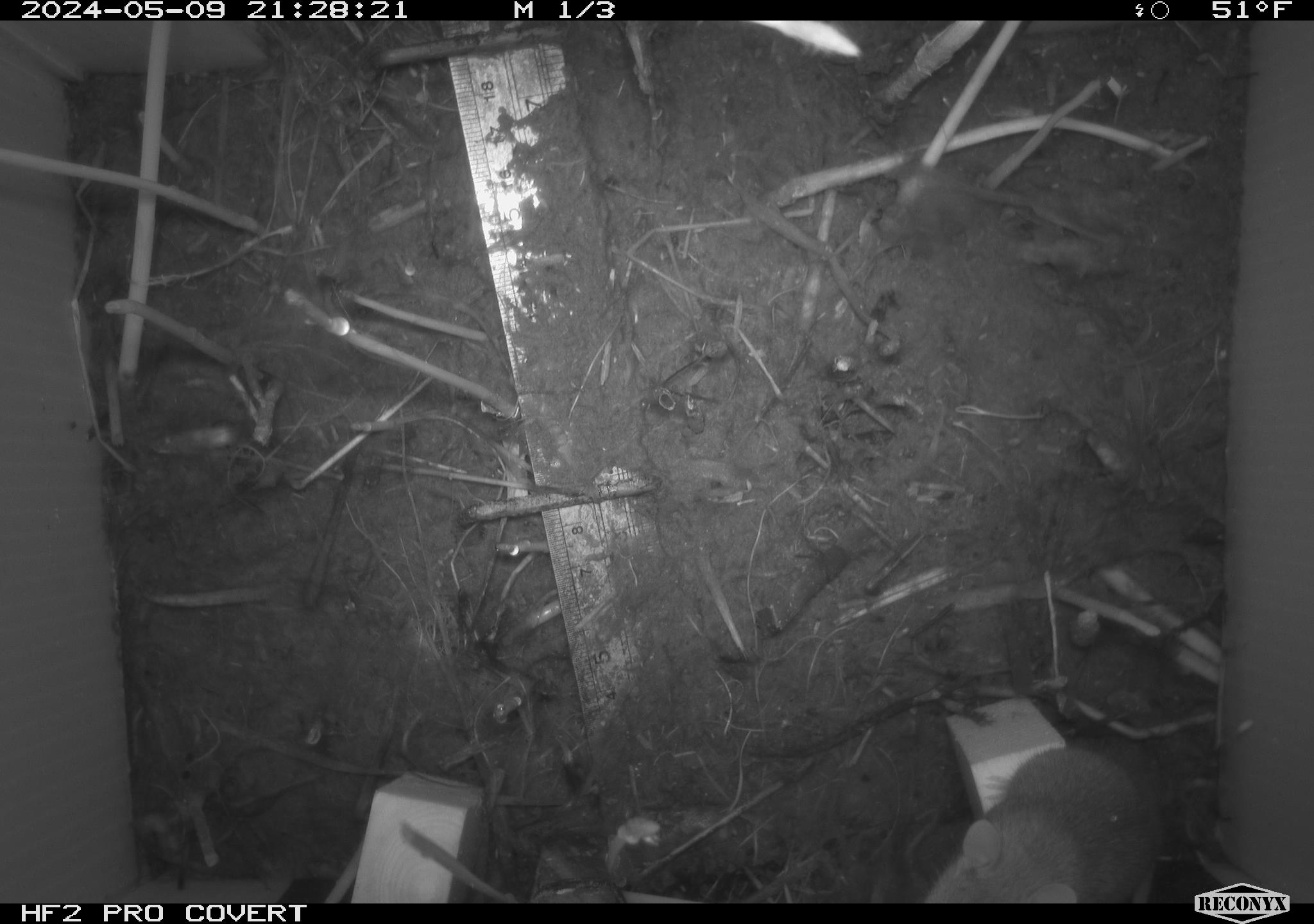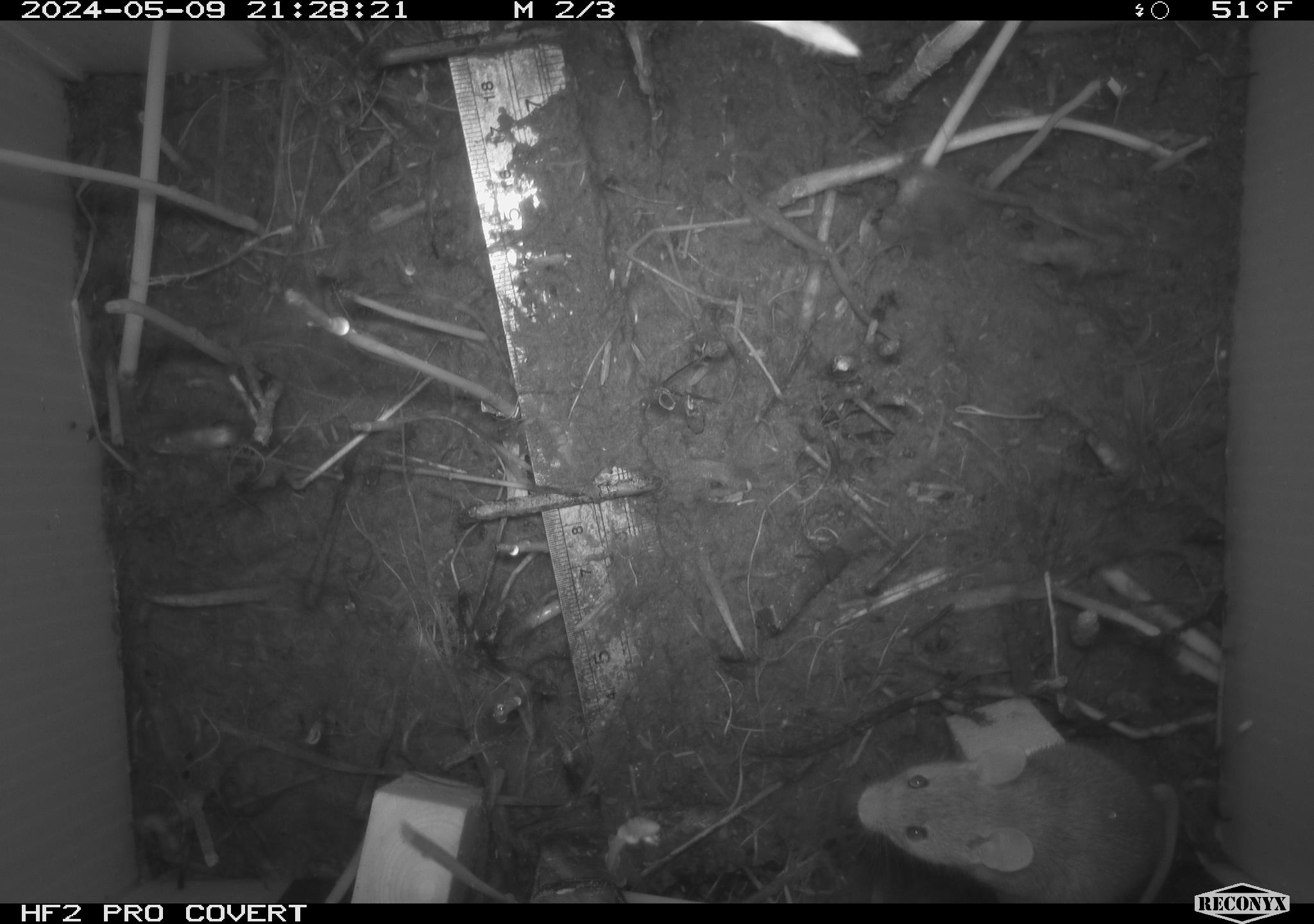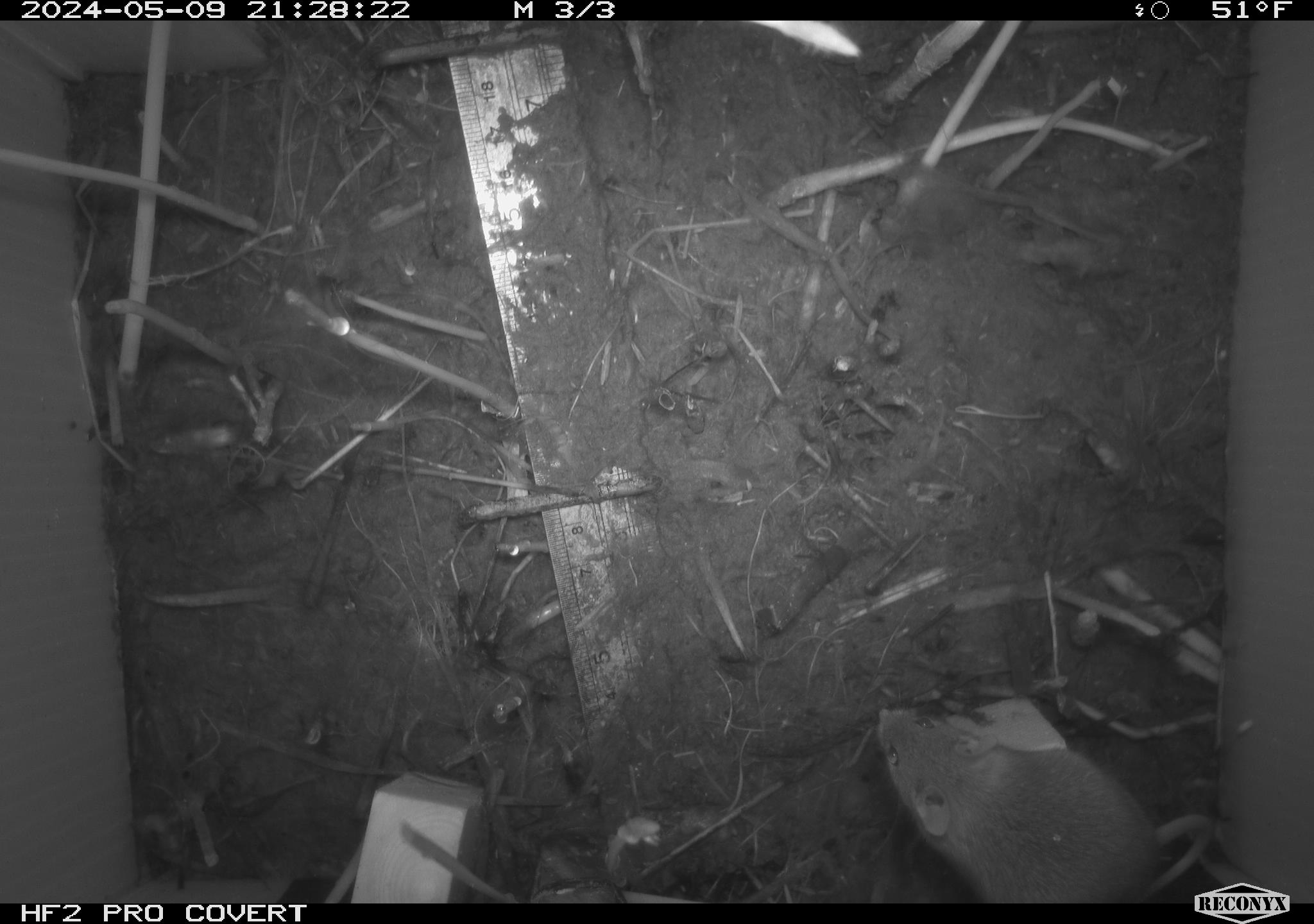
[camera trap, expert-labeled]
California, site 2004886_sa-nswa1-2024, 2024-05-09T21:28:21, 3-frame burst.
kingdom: Animalia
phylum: Chordata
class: Mammalia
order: Rodentia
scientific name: Rodentia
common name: mouse species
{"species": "mouse species (Rodentia)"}